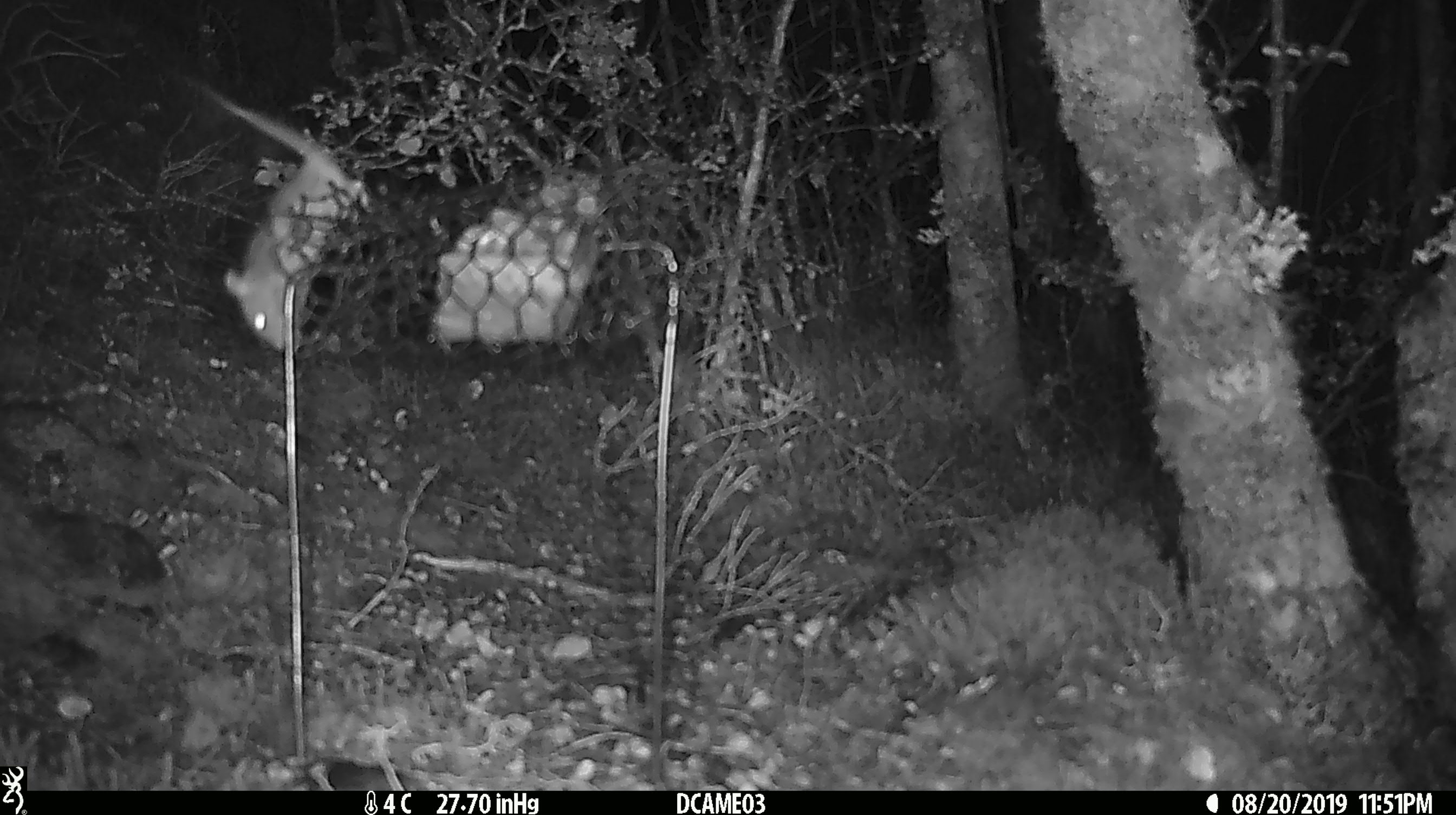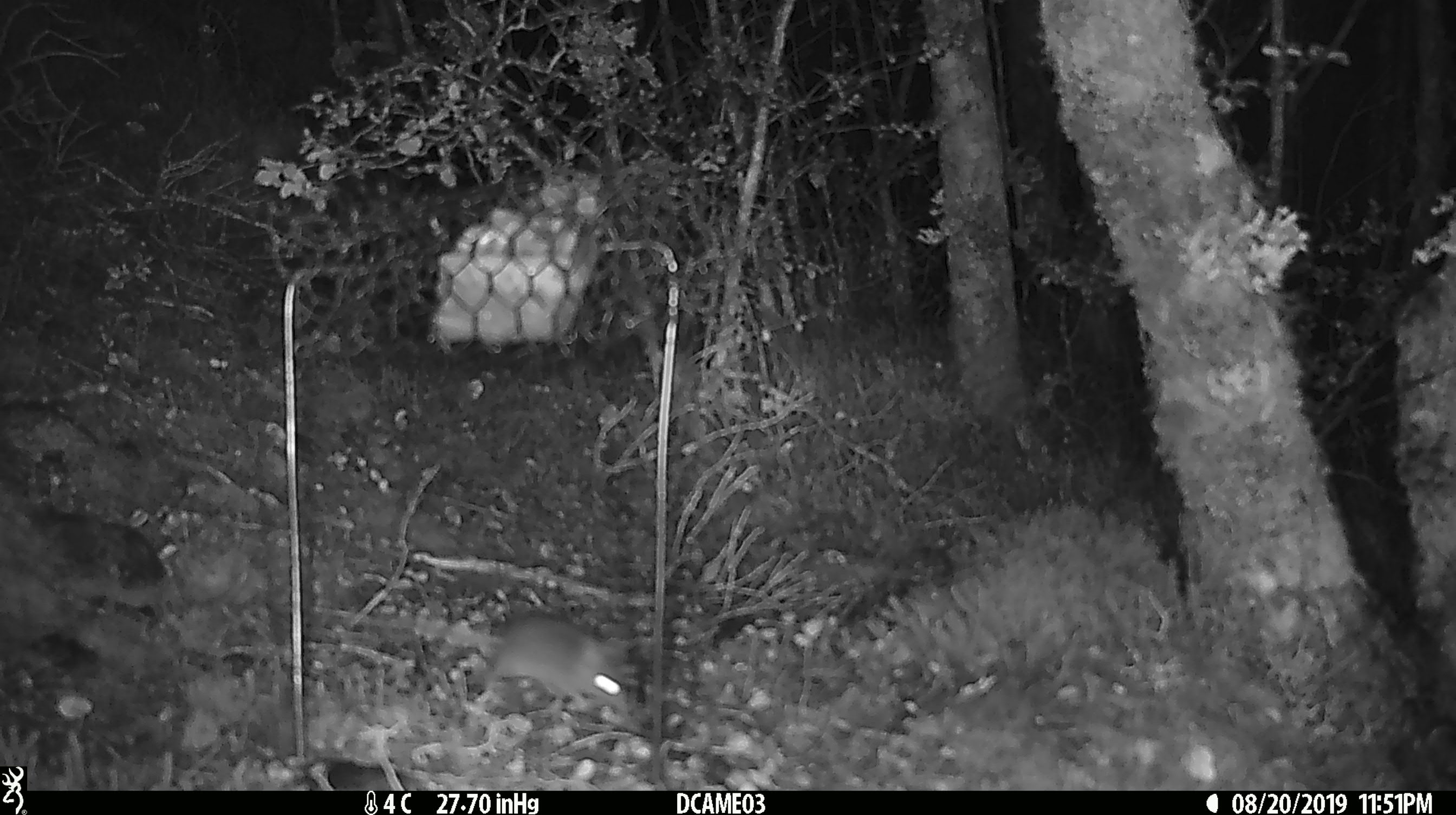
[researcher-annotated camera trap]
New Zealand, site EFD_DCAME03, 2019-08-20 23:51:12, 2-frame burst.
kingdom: Animalia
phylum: Chordata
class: Mammalia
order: Rodentia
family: Muridae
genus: Mus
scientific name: Mus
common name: mouse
Mouse (Mus).